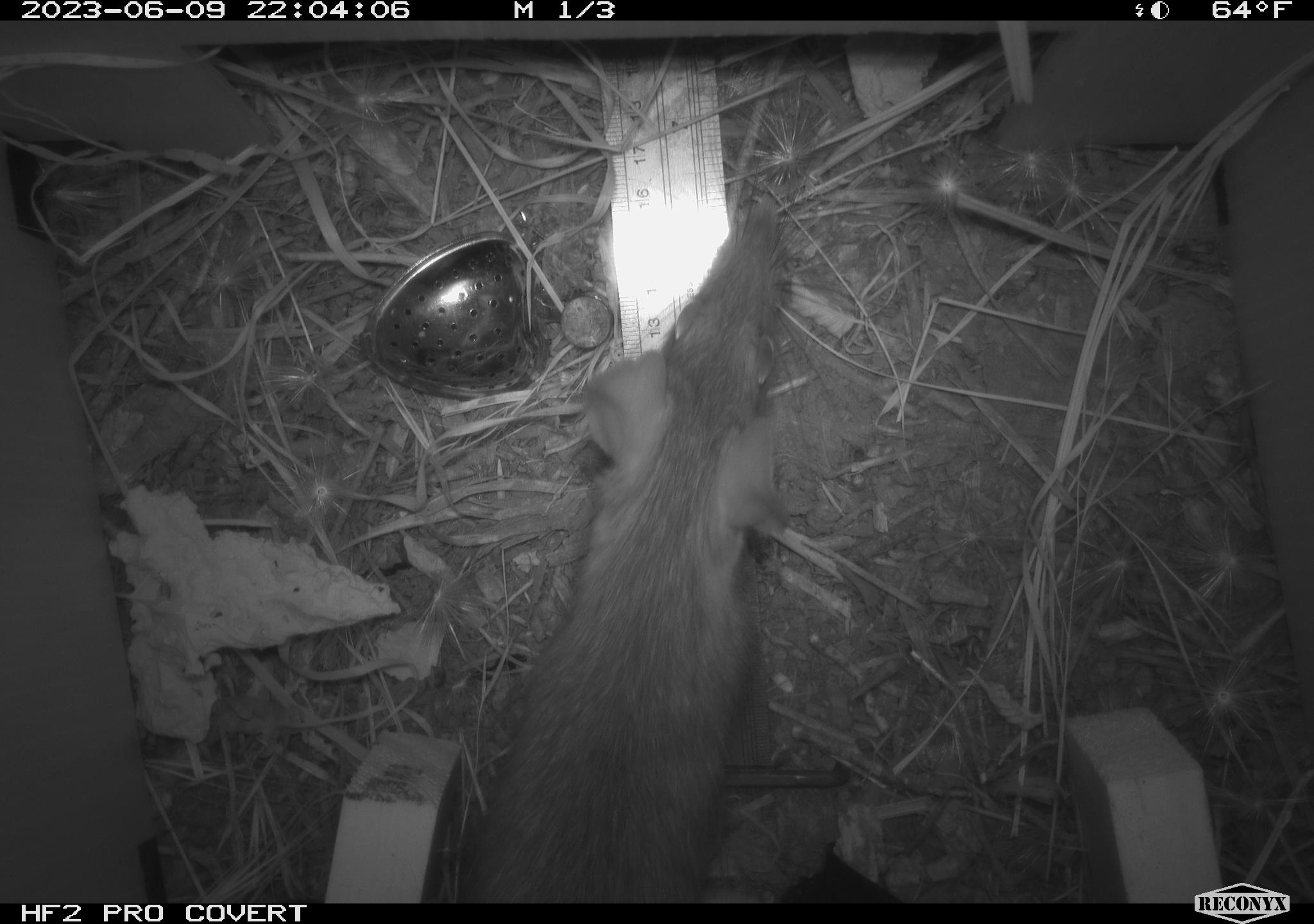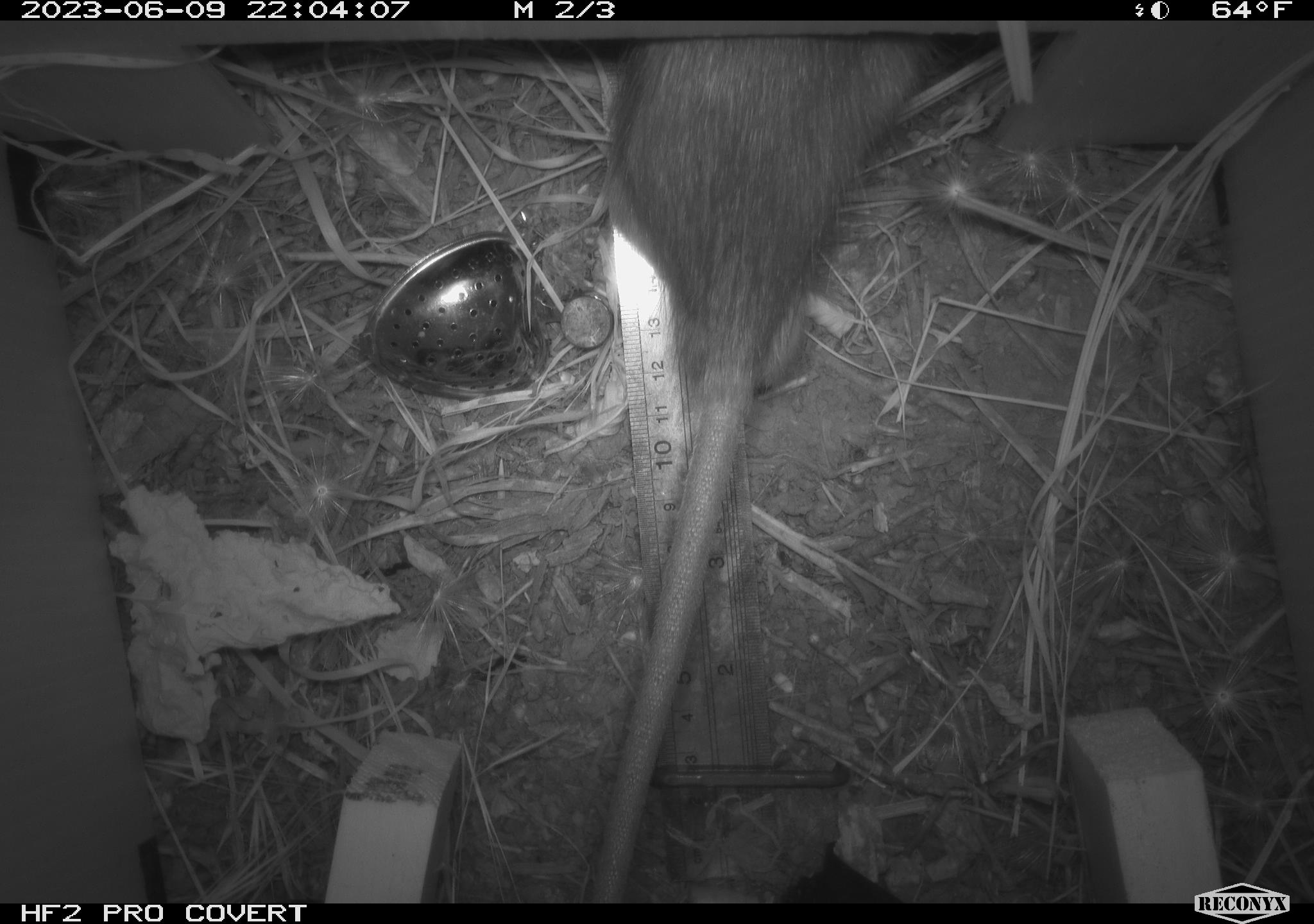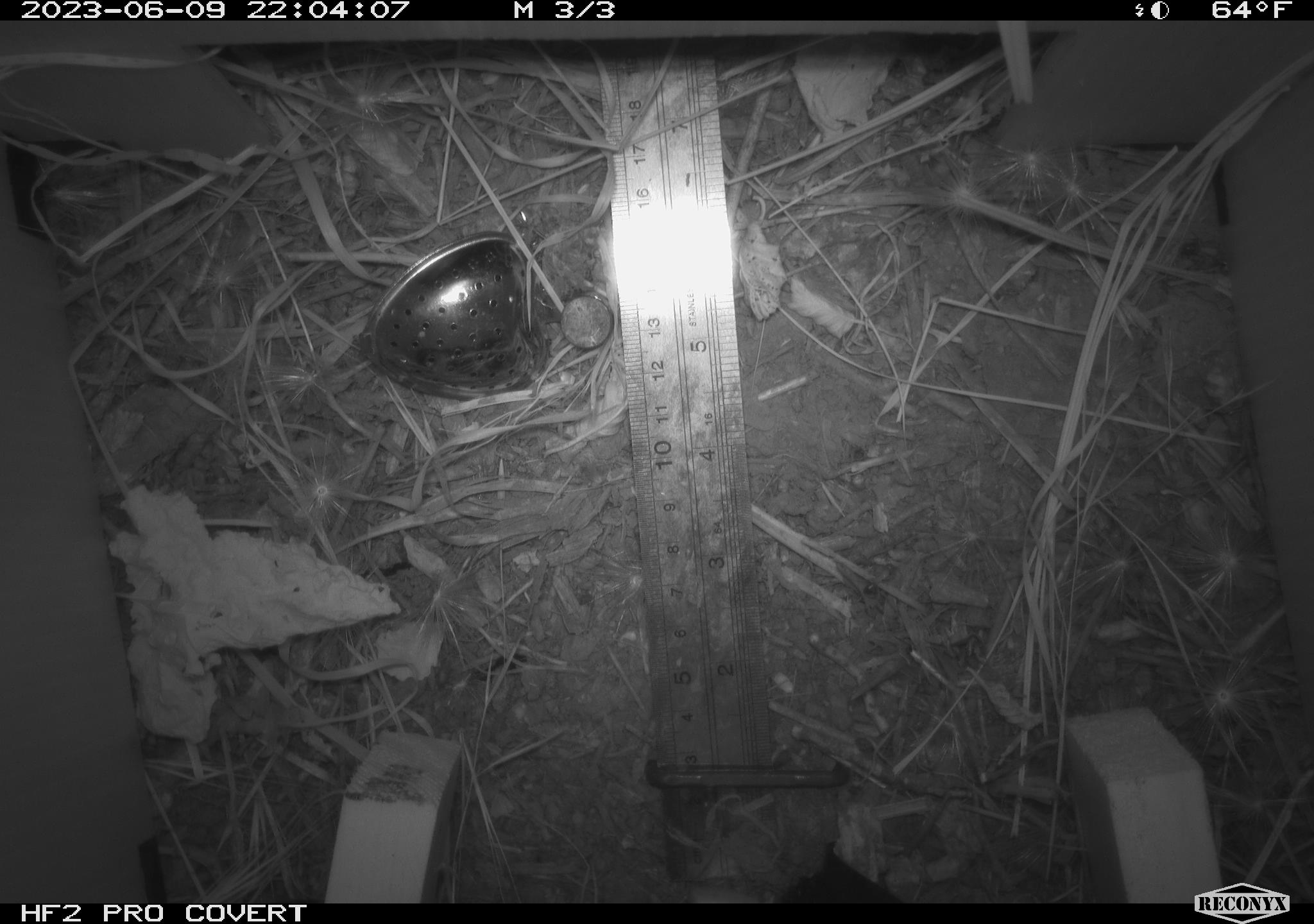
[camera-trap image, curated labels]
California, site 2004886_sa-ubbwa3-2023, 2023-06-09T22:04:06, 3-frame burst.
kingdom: Animalia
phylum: Chordata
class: Mammalia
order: Rodentia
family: Muridae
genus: Rattus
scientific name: Rattus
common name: rat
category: rattus species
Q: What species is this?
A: Rattus species (rat) (Rattus).